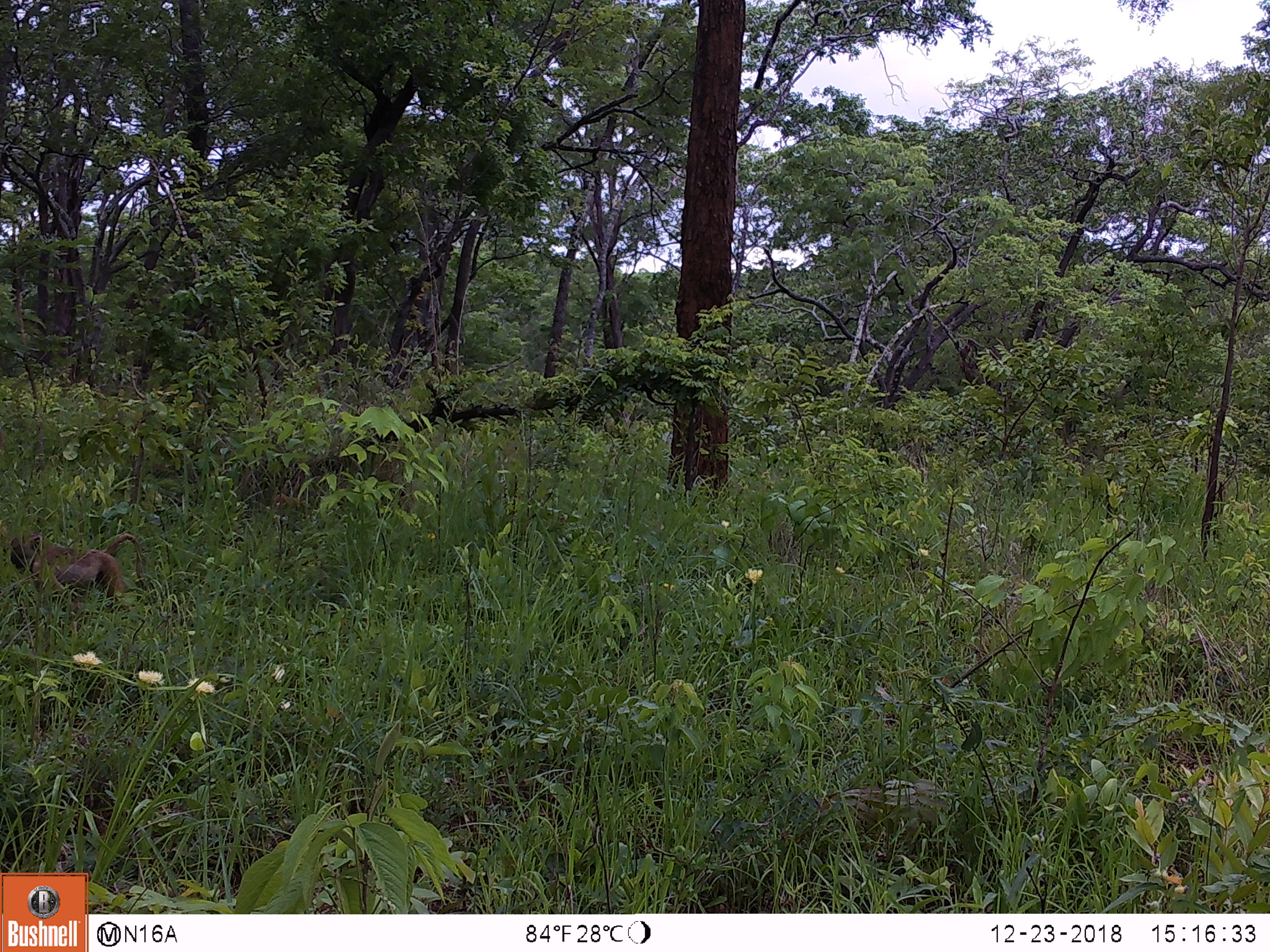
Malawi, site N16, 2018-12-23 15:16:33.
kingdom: Animalia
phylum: Chordata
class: Mammalia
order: Primates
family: Cercopithecidae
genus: Papio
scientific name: Papio cynocephalus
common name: yellow baboon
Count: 1.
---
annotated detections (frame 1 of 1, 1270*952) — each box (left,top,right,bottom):
yellow baboon: (4,527,162,625)